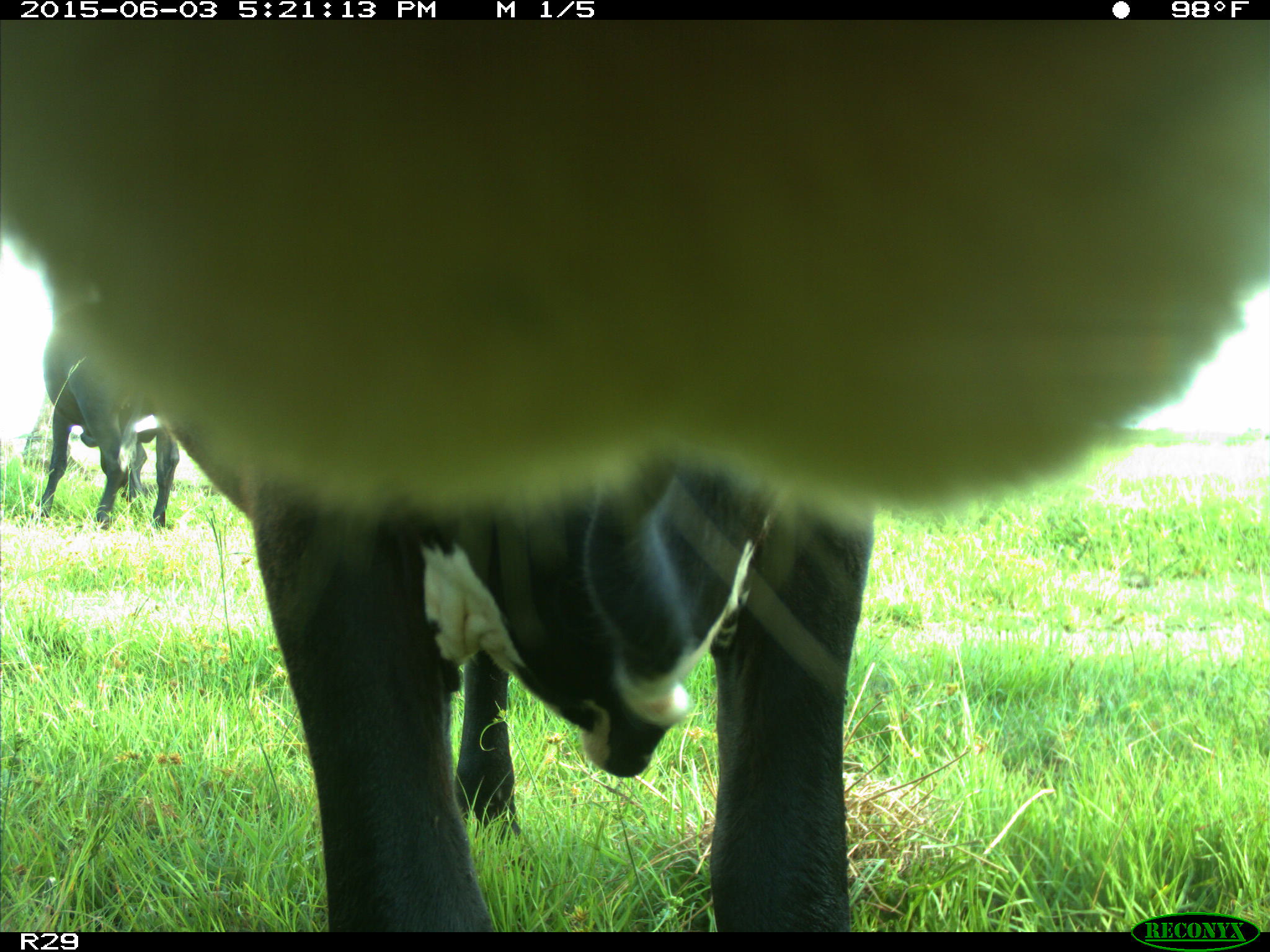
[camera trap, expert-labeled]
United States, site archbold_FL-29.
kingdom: Animalia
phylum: Chordata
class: Mammalia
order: Artiodactyla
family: Bovidae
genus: Bos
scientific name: Bos taurus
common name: domestic cow